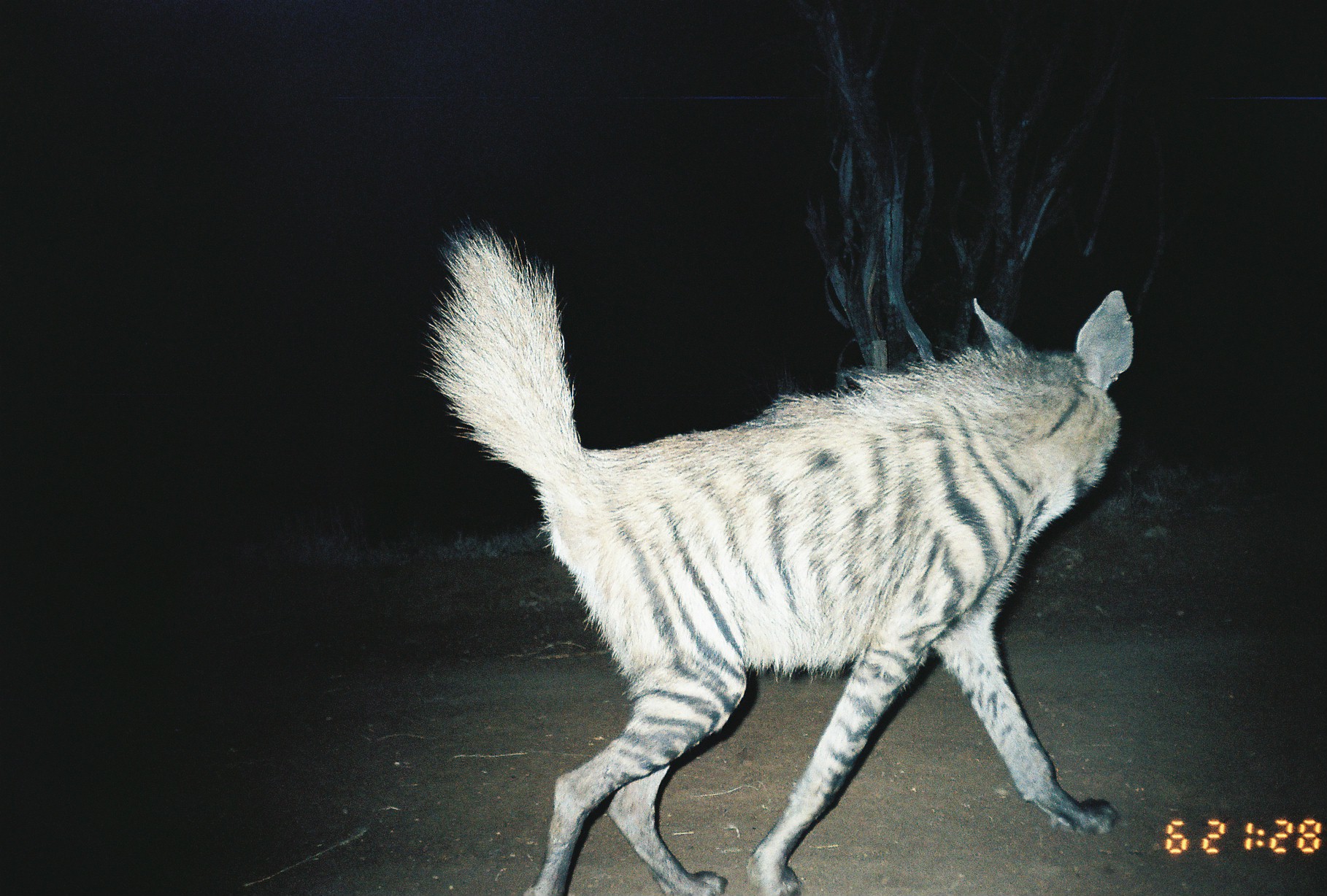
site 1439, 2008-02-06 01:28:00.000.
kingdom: Animalia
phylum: Chordata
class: Mammalia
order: Carnivora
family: Hyaenidae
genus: Hyaena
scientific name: Hyaena hyaena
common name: striped hyena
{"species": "Hyaena hyaena (striped hyena)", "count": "1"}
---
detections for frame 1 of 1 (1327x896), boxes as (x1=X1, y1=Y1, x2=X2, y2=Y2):
hyaena hyaena: (x1=420, y1=213, x2=1135, y2=891)